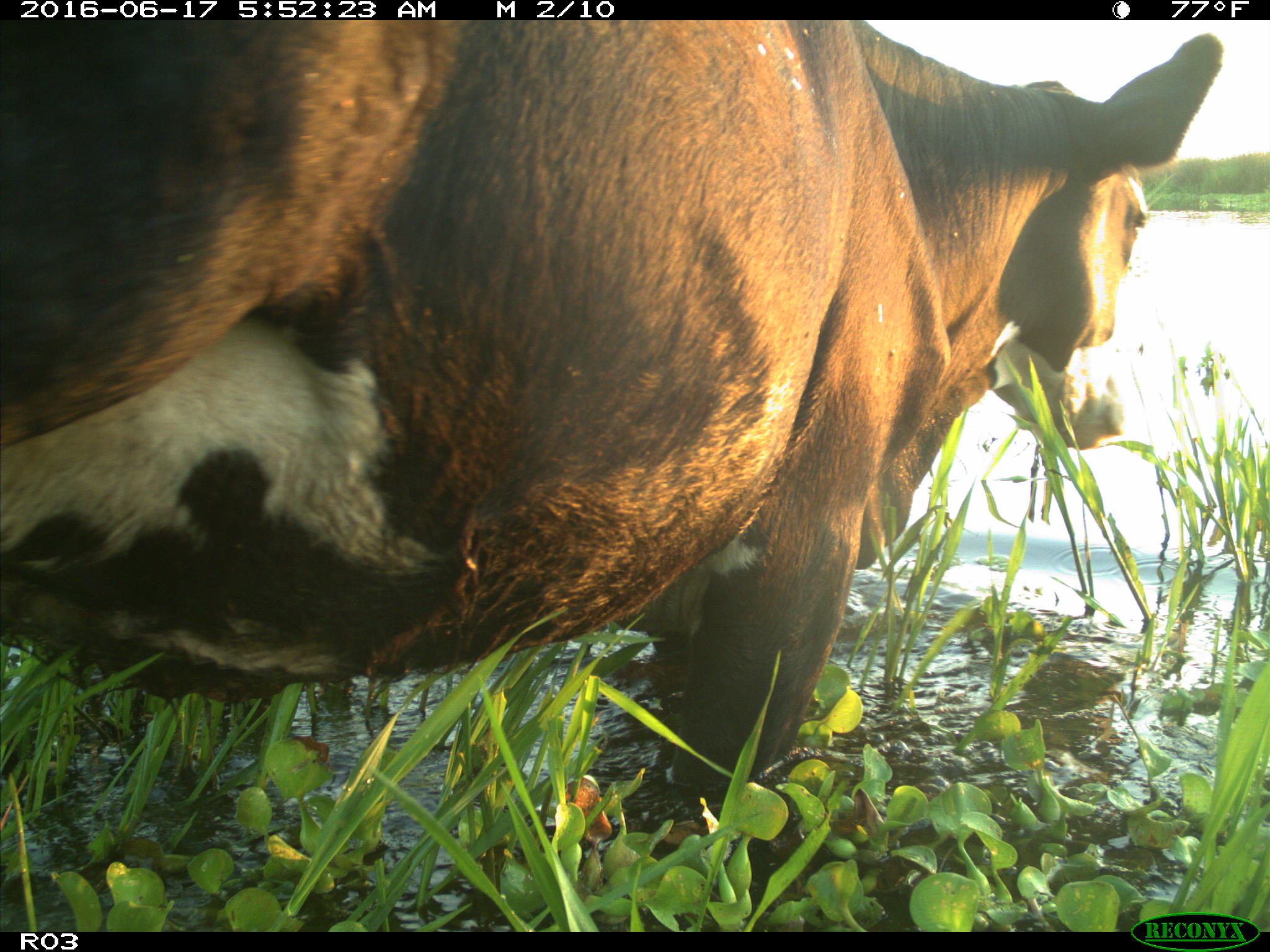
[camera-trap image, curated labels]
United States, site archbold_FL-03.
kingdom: Animalia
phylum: Chordata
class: Mammalia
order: Artiodactyla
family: Bovidae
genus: Bos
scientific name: Bos taurus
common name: domestic cow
Bos taurus (domestic cow).